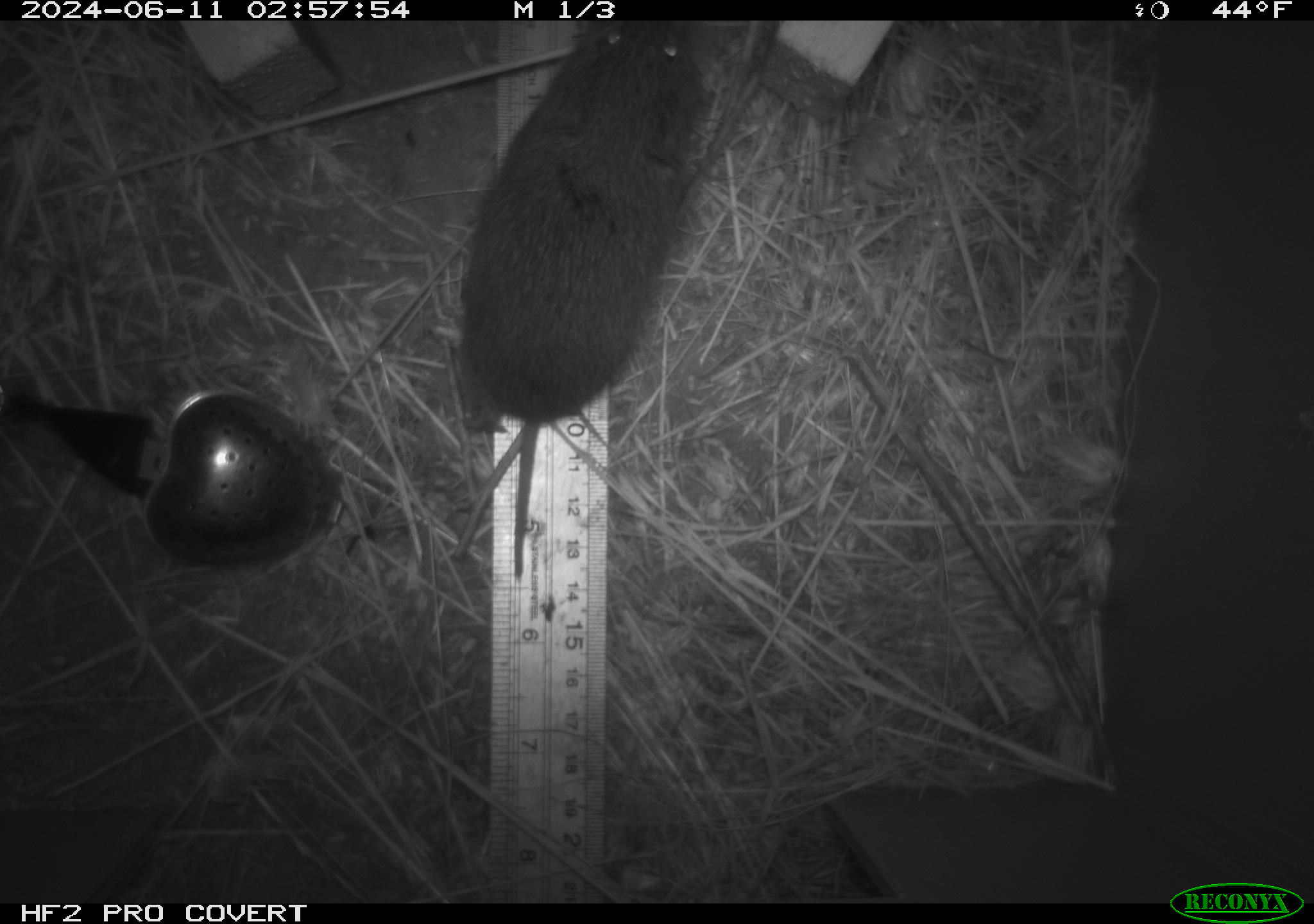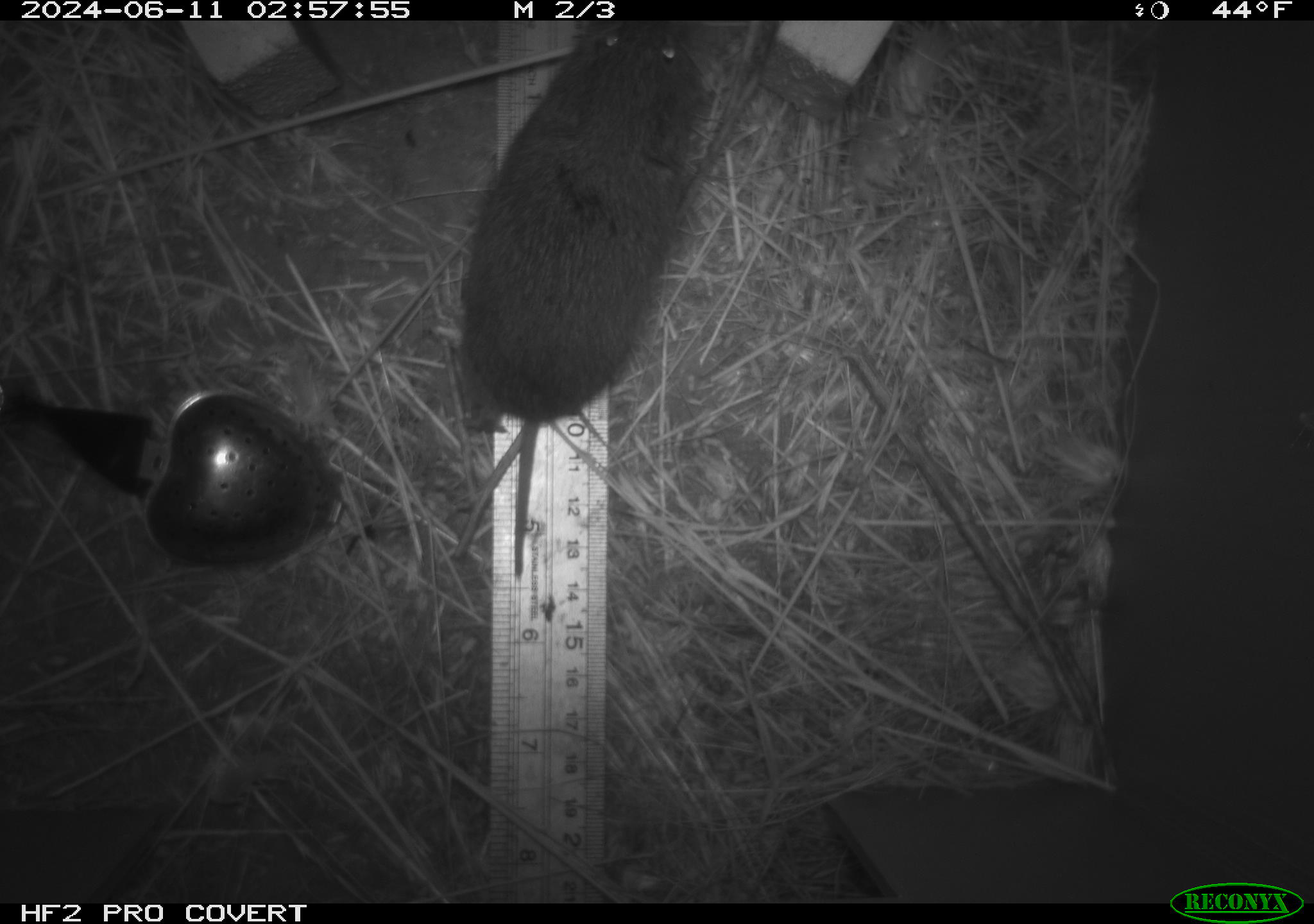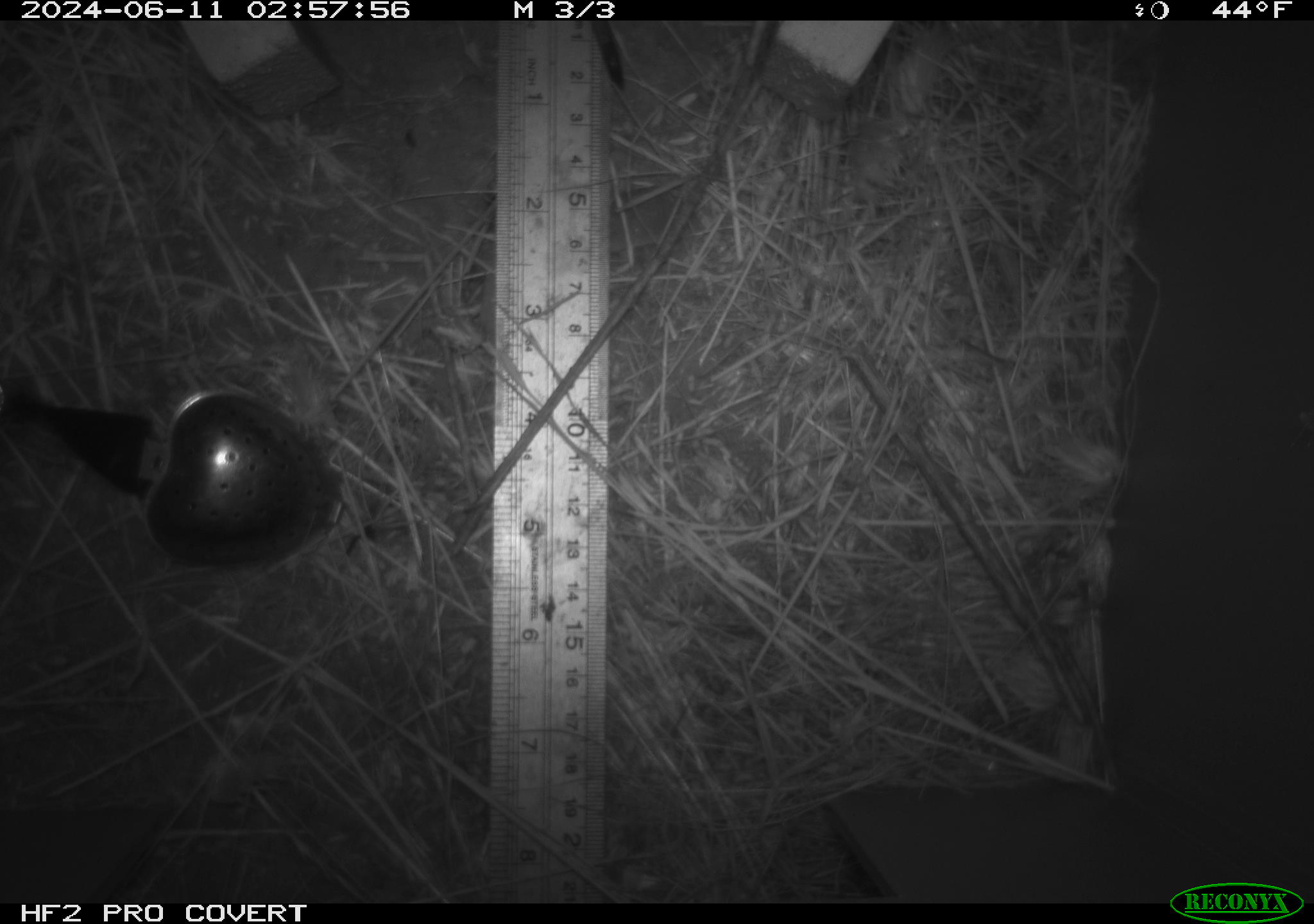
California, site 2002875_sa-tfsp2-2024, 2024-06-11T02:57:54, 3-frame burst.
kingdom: Animalia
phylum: Chordata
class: Mammalia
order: Rodentia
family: Cricetidae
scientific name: Arvicolinae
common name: voles, lemmings, and muskrats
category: arvicolinae subfamily